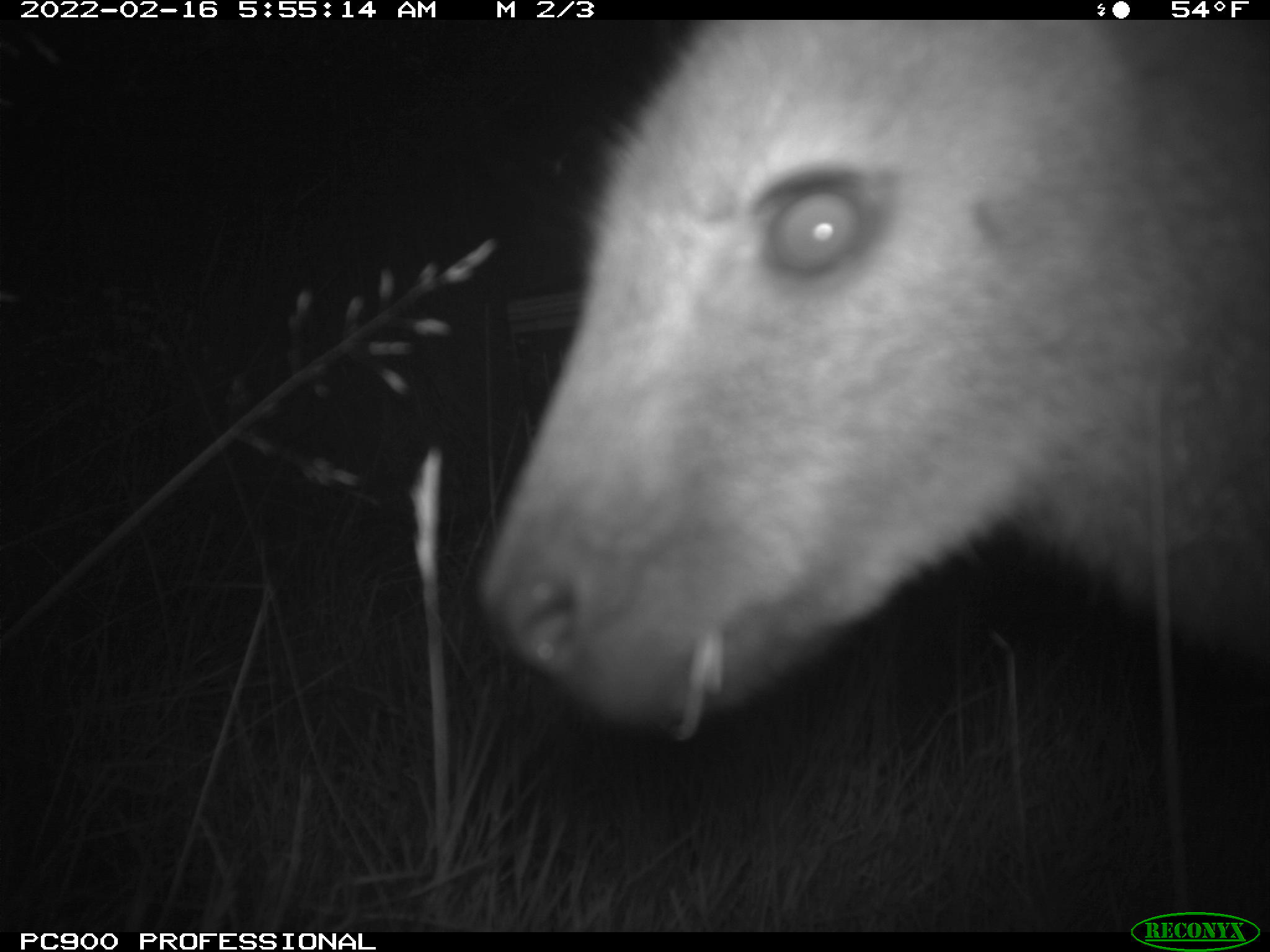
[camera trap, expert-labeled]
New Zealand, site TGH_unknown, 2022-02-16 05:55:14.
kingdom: Animalia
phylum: Chordata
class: Mammalia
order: Diprotodontia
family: Macropodidae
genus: Notamacropus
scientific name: Notamacropus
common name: wallaby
Wallaby (Notamacropus).